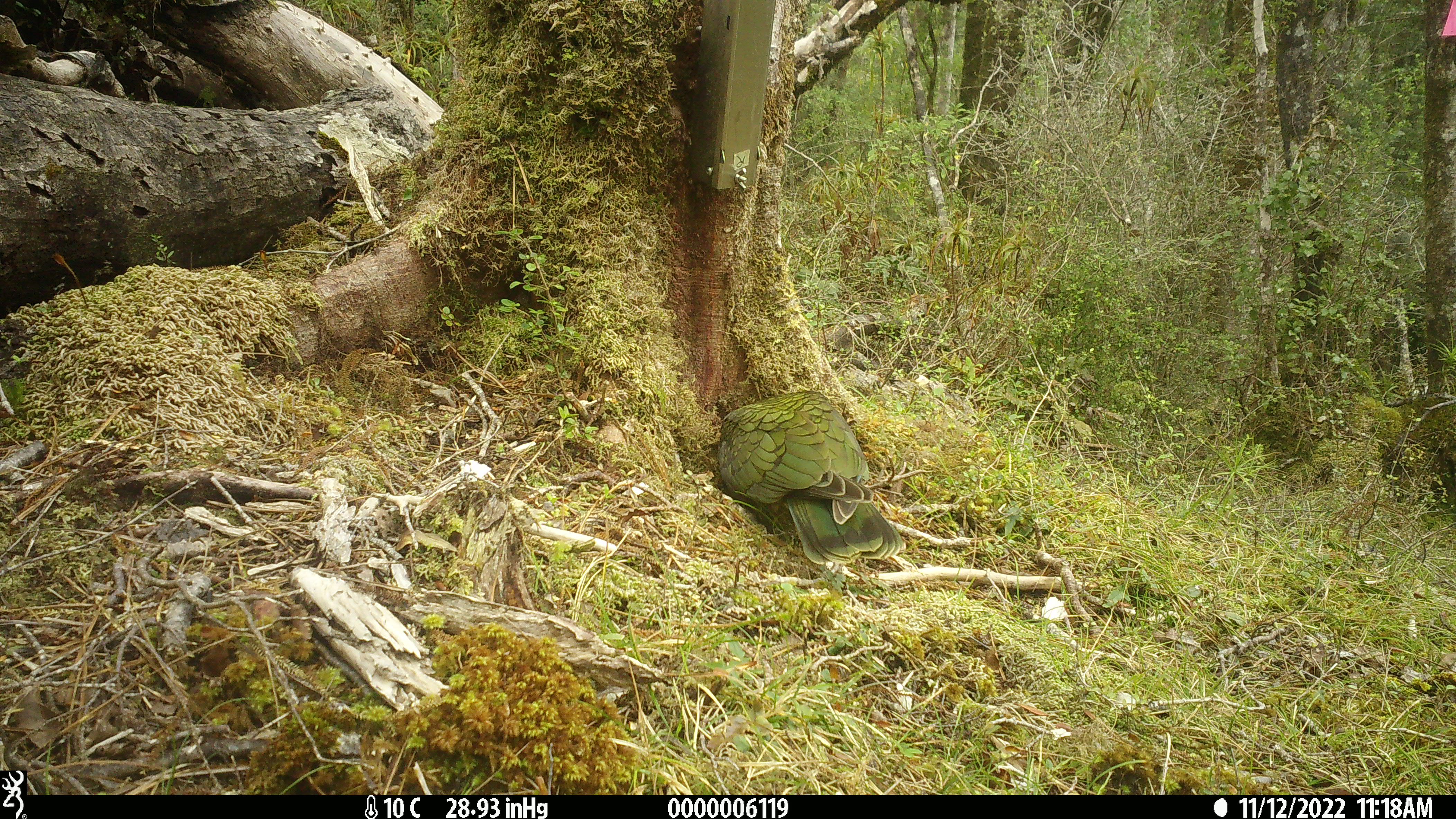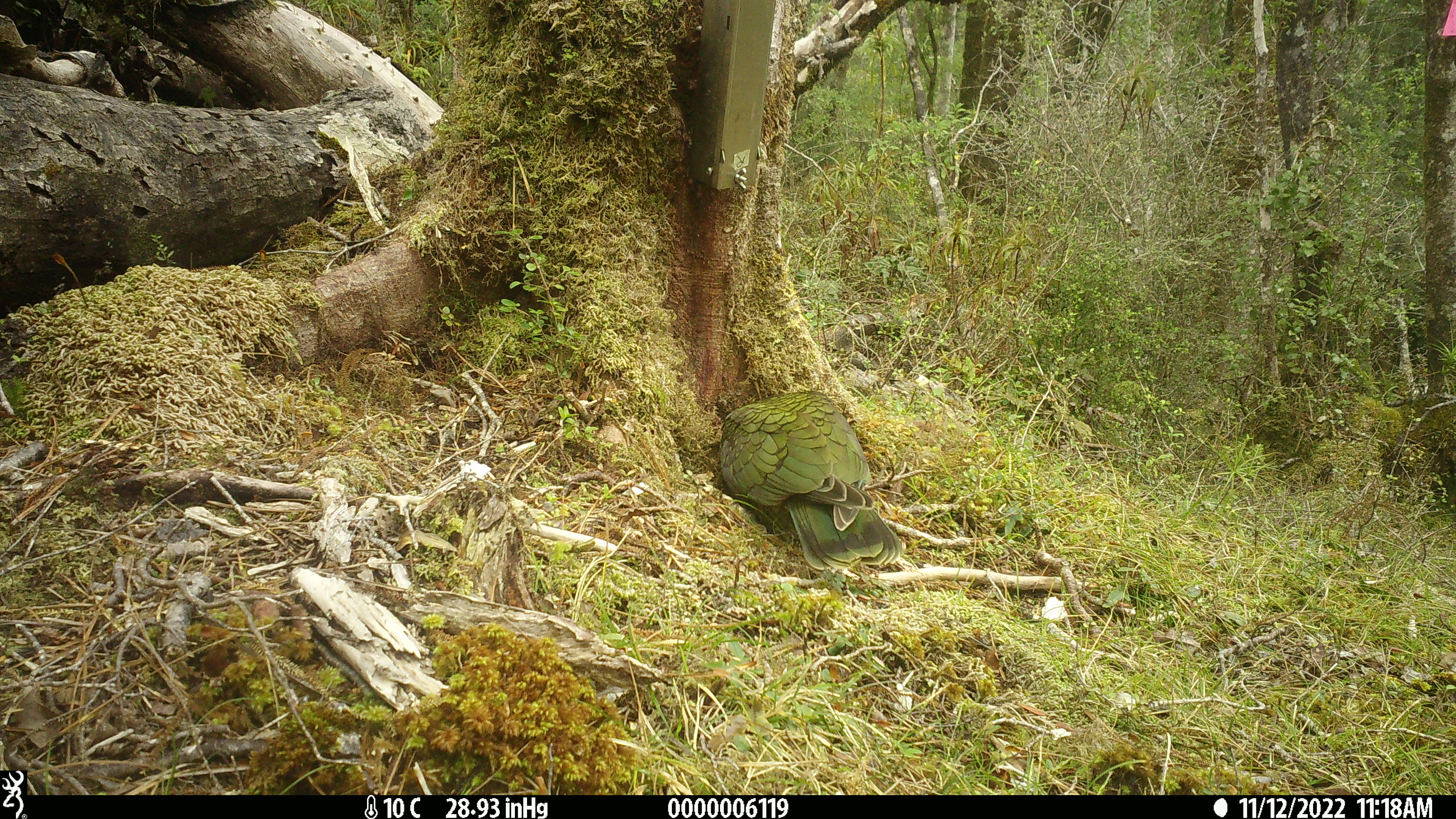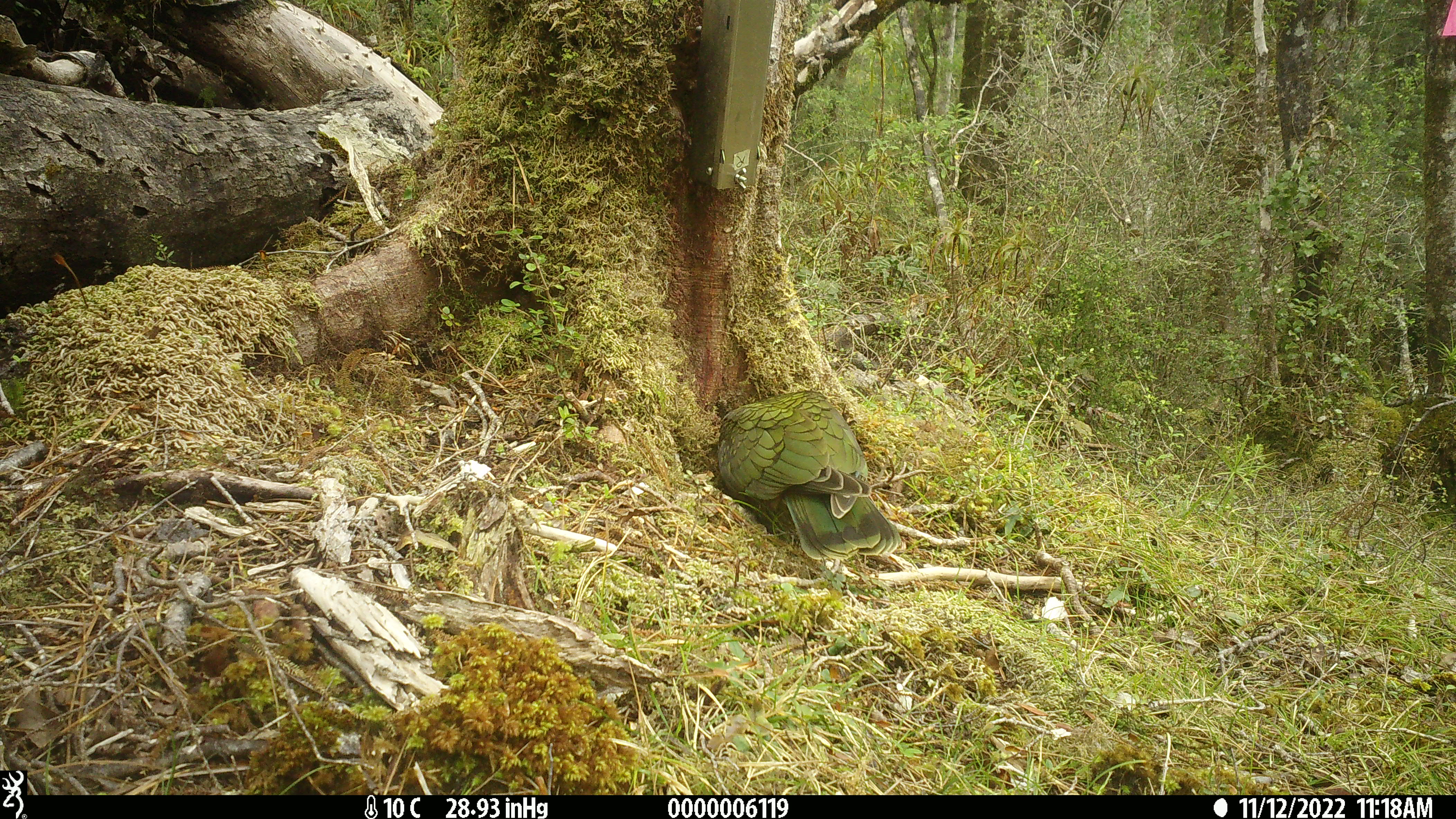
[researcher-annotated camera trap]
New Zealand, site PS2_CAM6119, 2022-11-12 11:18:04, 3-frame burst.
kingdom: Animalia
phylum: Chordata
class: Aves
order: Psittaciformes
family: Strigopidae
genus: Nestor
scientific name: Nestor notabilis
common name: kea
Kea (Nestor notabilis).